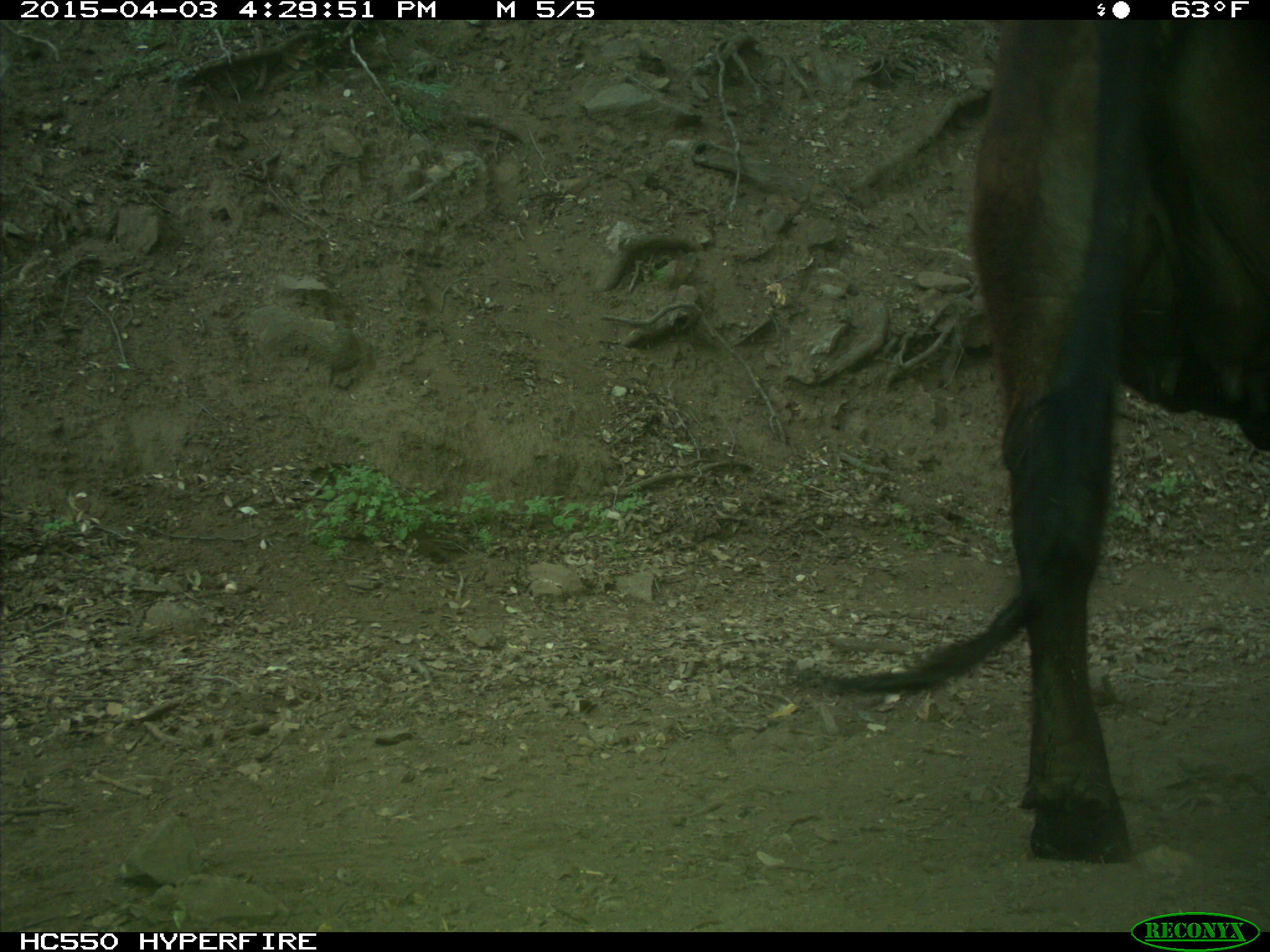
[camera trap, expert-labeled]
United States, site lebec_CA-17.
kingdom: Animalia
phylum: Chordata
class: Mammalia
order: Artiodactyla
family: Bovidae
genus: Bos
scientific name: Bos taurus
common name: domestic cow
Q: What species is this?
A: Bos taurus (domestic cow).